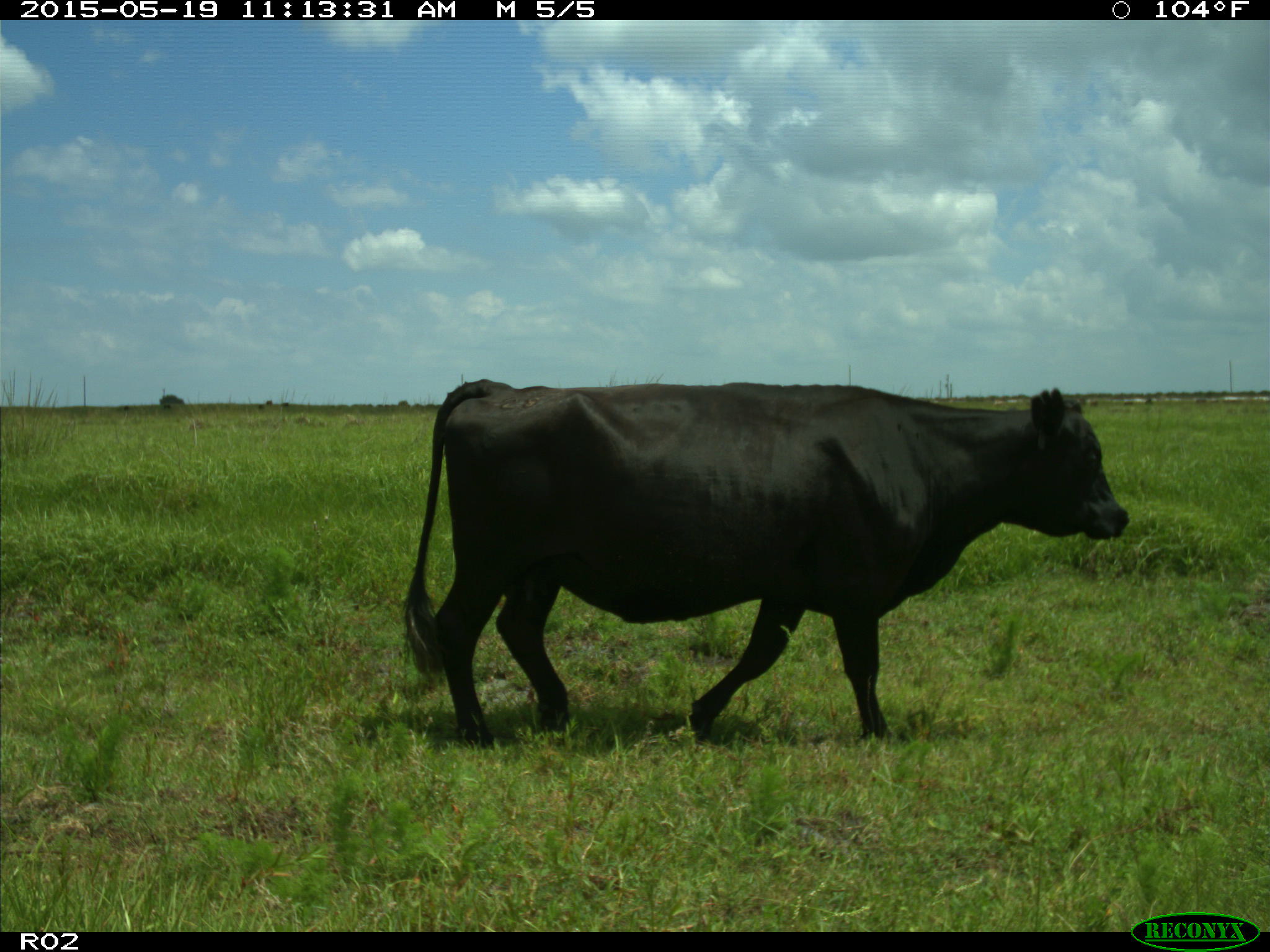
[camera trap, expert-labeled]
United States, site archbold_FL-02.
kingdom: Animalia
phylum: Chordata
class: Mammalia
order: Artiodactyla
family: Bovidae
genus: Bos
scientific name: Bos taurus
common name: domestic cow